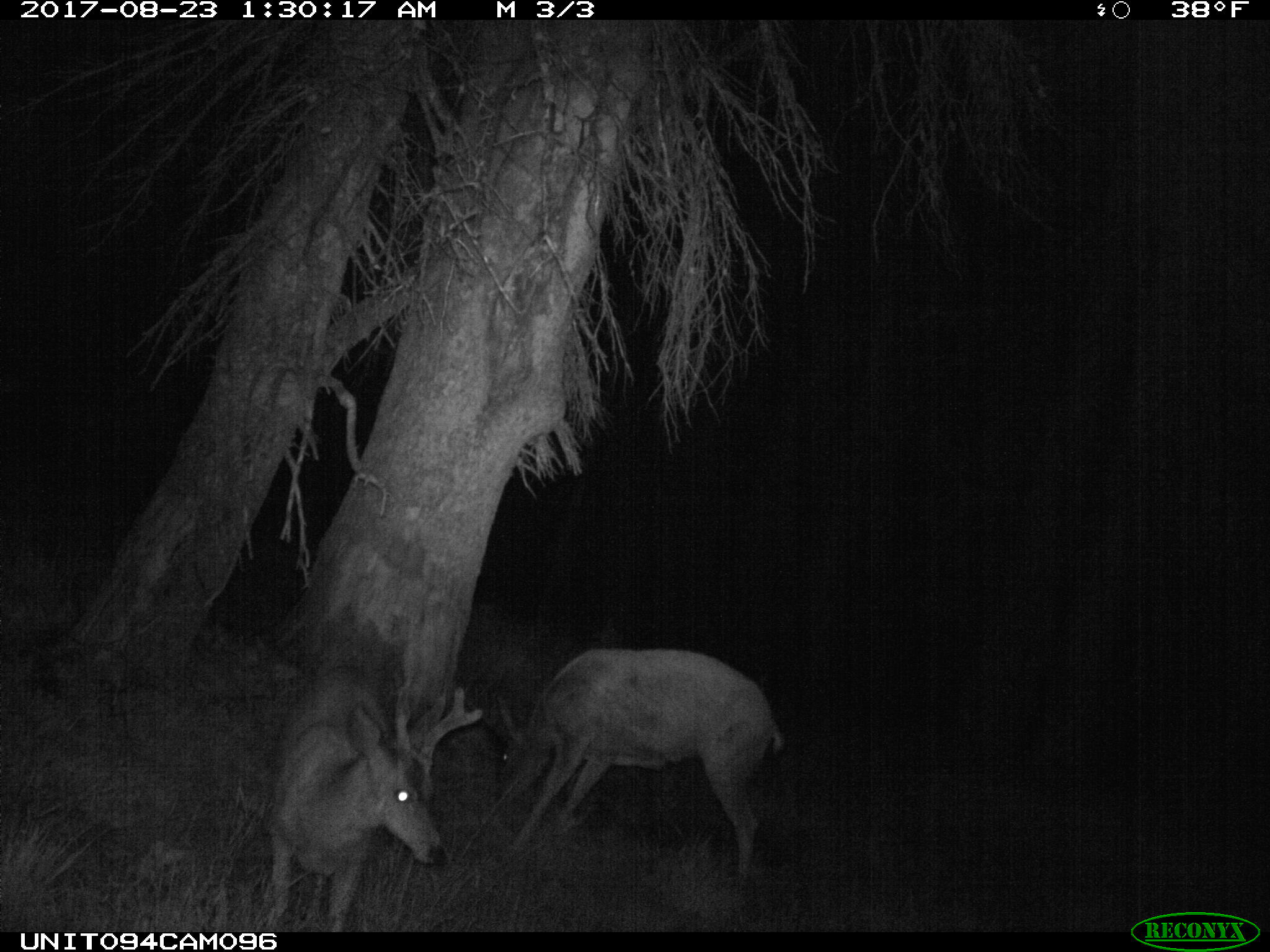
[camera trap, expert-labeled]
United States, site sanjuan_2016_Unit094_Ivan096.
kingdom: Animalia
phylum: Chordata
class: Mammalia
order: Artiodactyla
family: Cervidae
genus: Odocoileus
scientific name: Odocoileus hemionus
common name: mule deer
Odocoileus hemionus (mule deer).